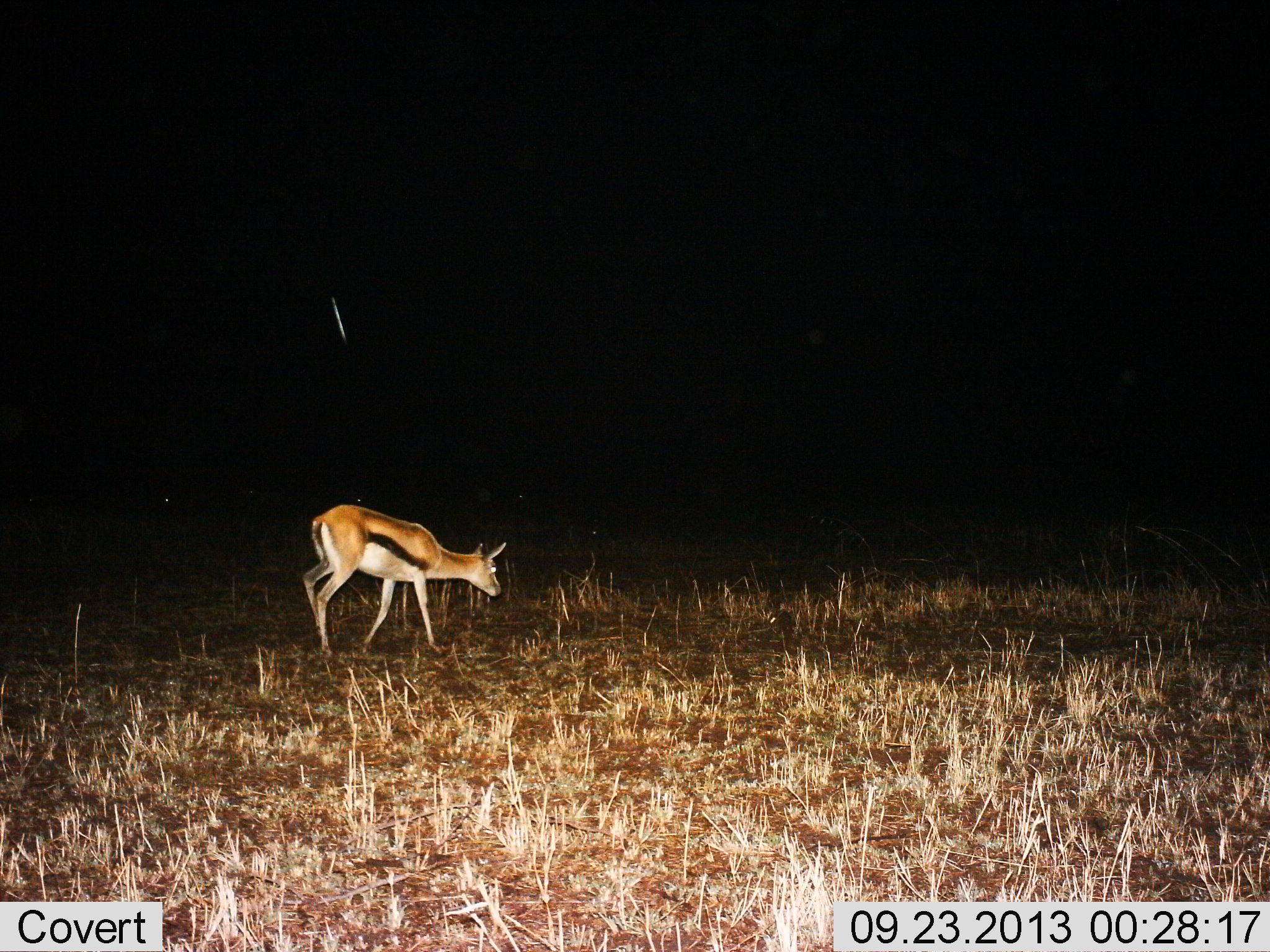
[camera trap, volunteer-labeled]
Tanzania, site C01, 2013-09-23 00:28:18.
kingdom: Animalia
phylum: Chordata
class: Mammalia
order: Artiodactyla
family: Bovidae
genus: Eudorcas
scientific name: Eudorcas thomsonii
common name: thomson's gazelle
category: gazellethomsons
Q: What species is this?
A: Gazellethomsons (thomson's gazelle) (Eudorcas thomsonii).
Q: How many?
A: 1.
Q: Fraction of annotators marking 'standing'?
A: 39%.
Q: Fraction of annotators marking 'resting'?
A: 0%.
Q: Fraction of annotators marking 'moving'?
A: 67%.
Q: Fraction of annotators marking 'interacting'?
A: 0%.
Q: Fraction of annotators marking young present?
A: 0%.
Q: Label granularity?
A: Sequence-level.